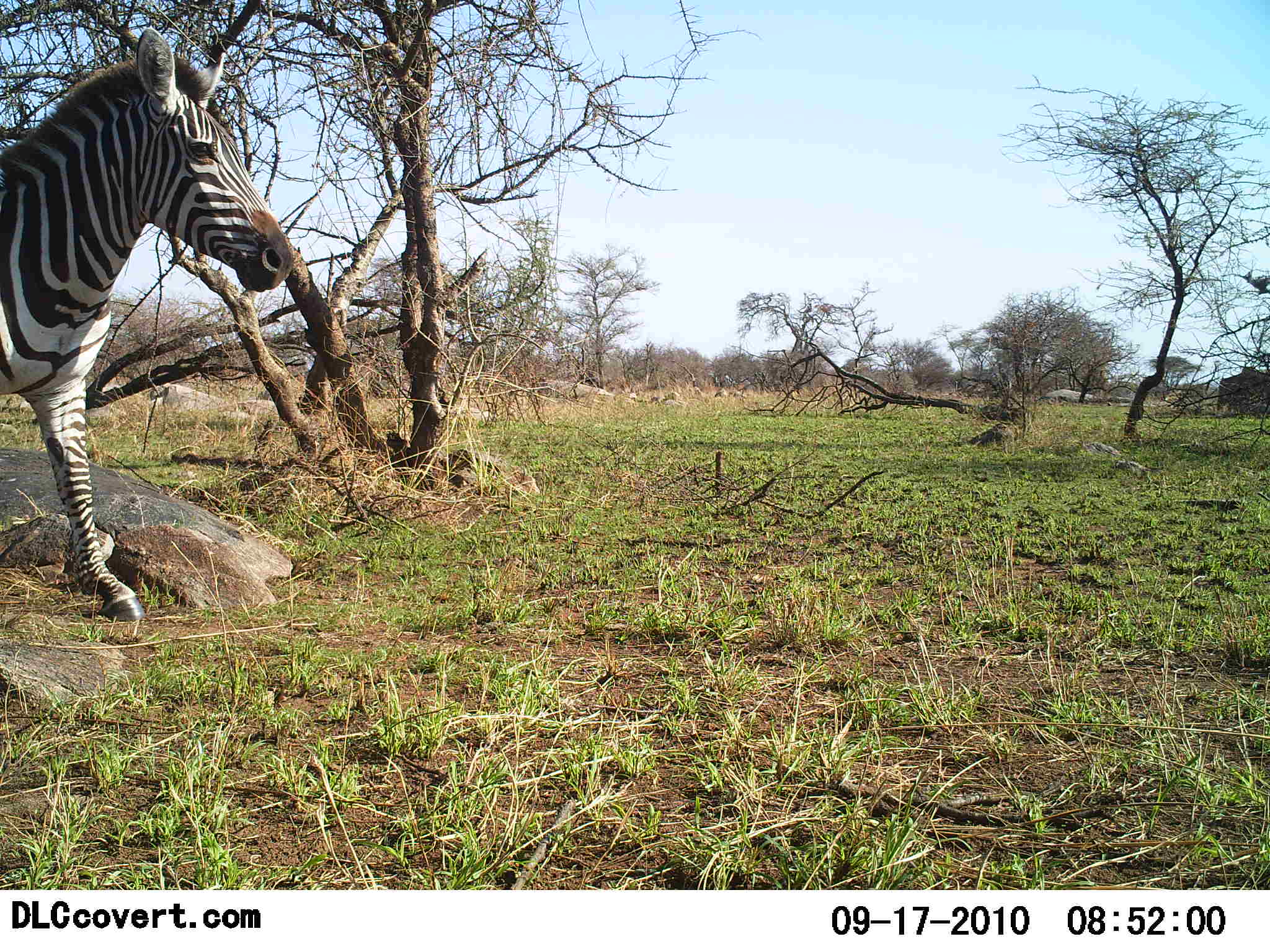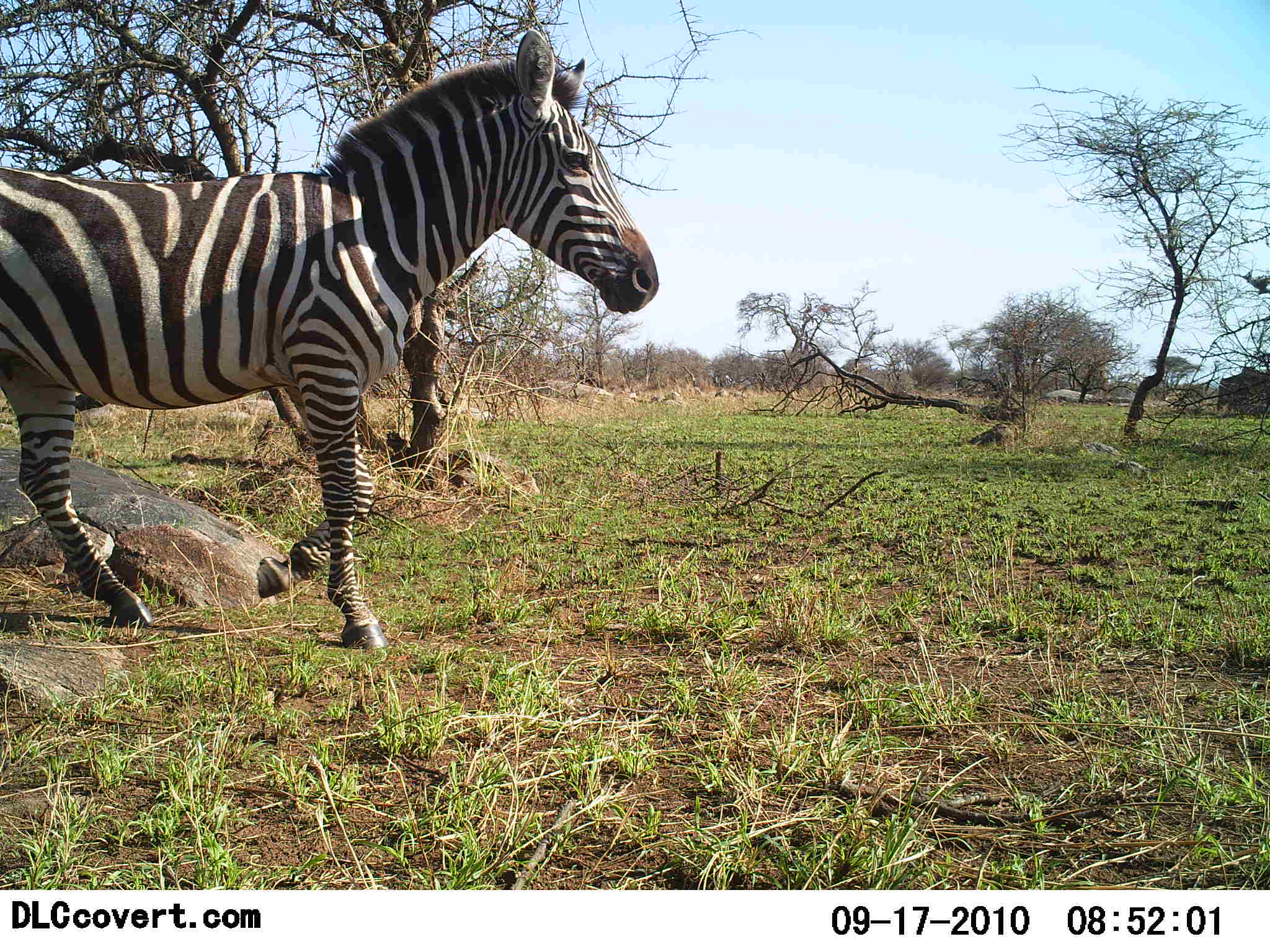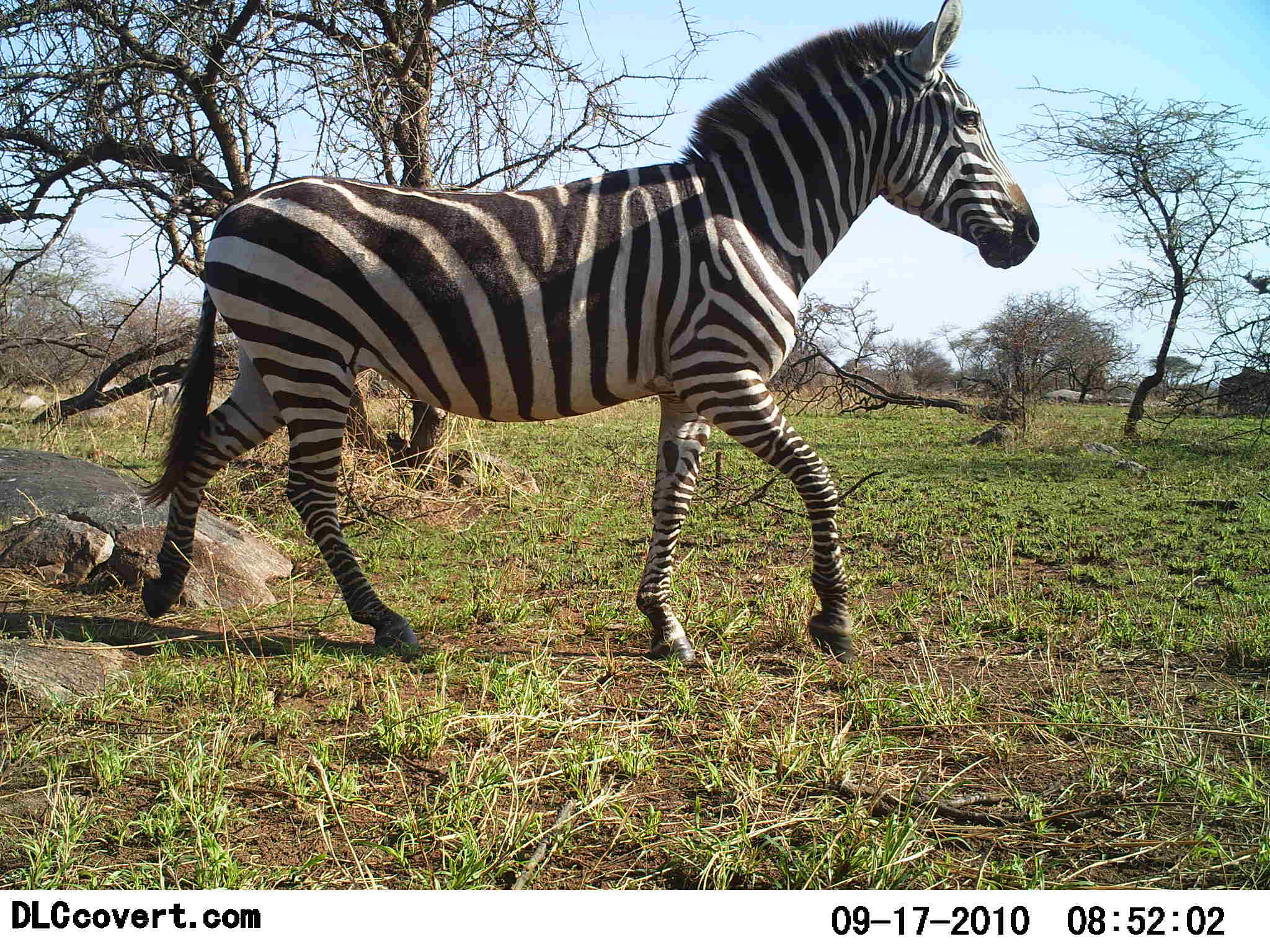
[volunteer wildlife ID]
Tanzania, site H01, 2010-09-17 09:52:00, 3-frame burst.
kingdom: Animalia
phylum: Chordata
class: Mammalia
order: Perissodactyla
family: Equidae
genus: Equus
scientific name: Equus quagga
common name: plains zebra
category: zebra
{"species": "zebra (plains zebra) (Equus quagga)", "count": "1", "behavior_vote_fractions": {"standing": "0%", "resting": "0%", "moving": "100%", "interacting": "0%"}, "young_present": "0%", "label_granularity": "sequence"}